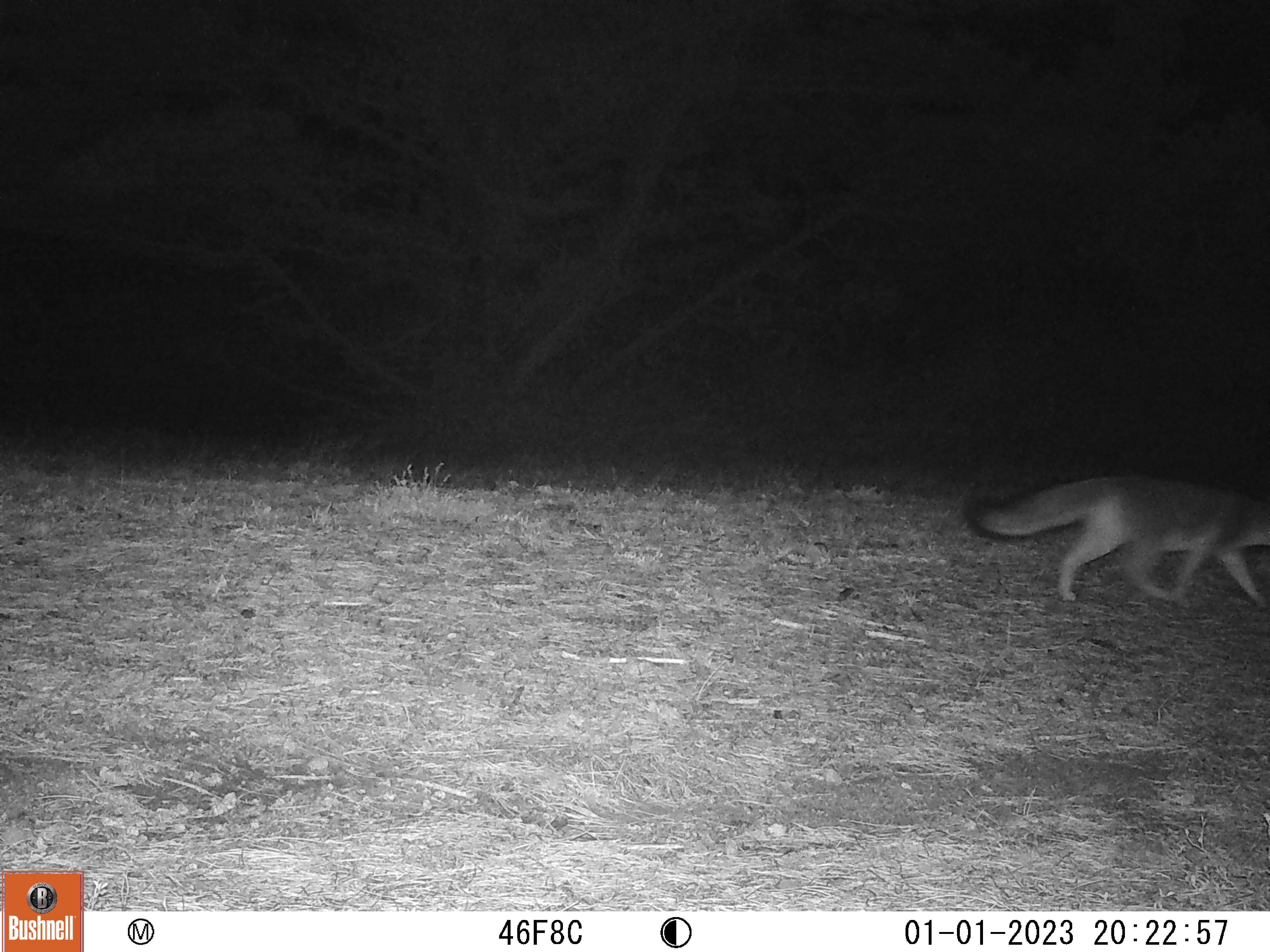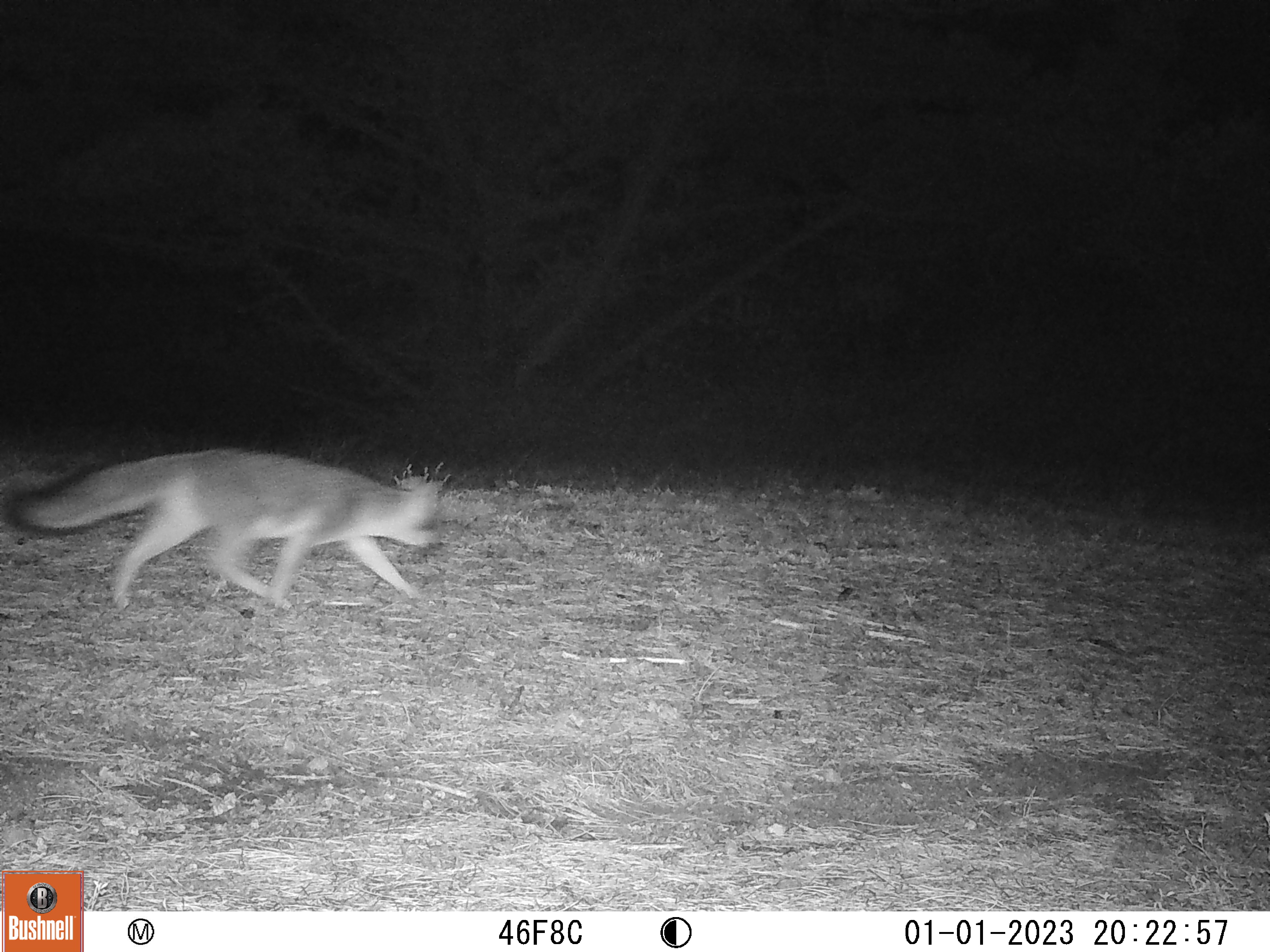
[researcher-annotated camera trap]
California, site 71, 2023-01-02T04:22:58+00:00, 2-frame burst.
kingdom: Animalia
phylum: Chordata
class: Mammalia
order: Carnivora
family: Canidae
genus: Urocyon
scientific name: Urocyon cinereoargenteus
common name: gray fox